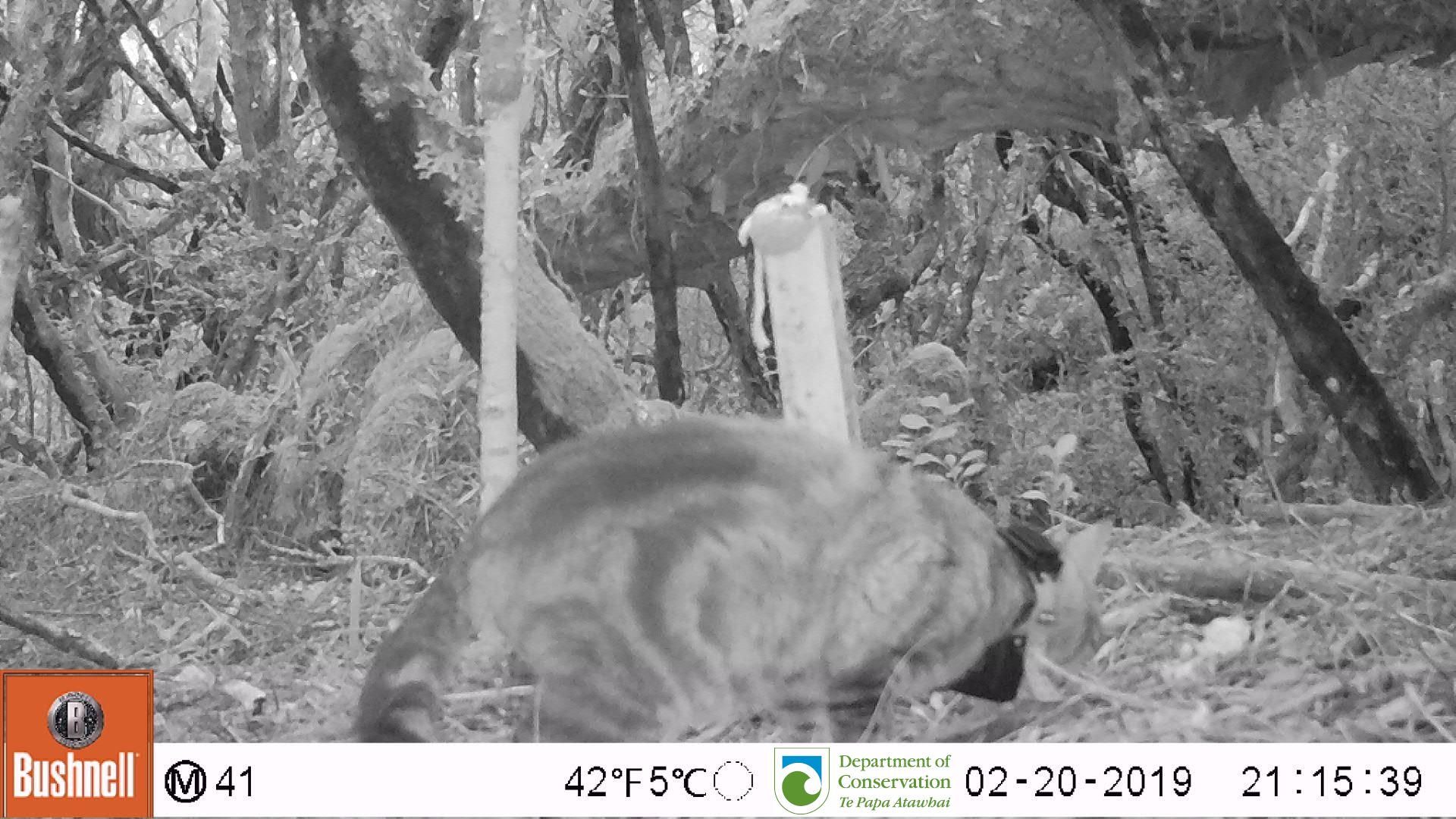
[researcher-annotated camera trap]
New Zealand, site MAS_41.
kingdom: Animalia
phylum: Chordata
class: Mammalia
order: Carnivora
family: Felidae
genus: Felis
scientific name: Felis catus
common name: domestic cat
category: cat